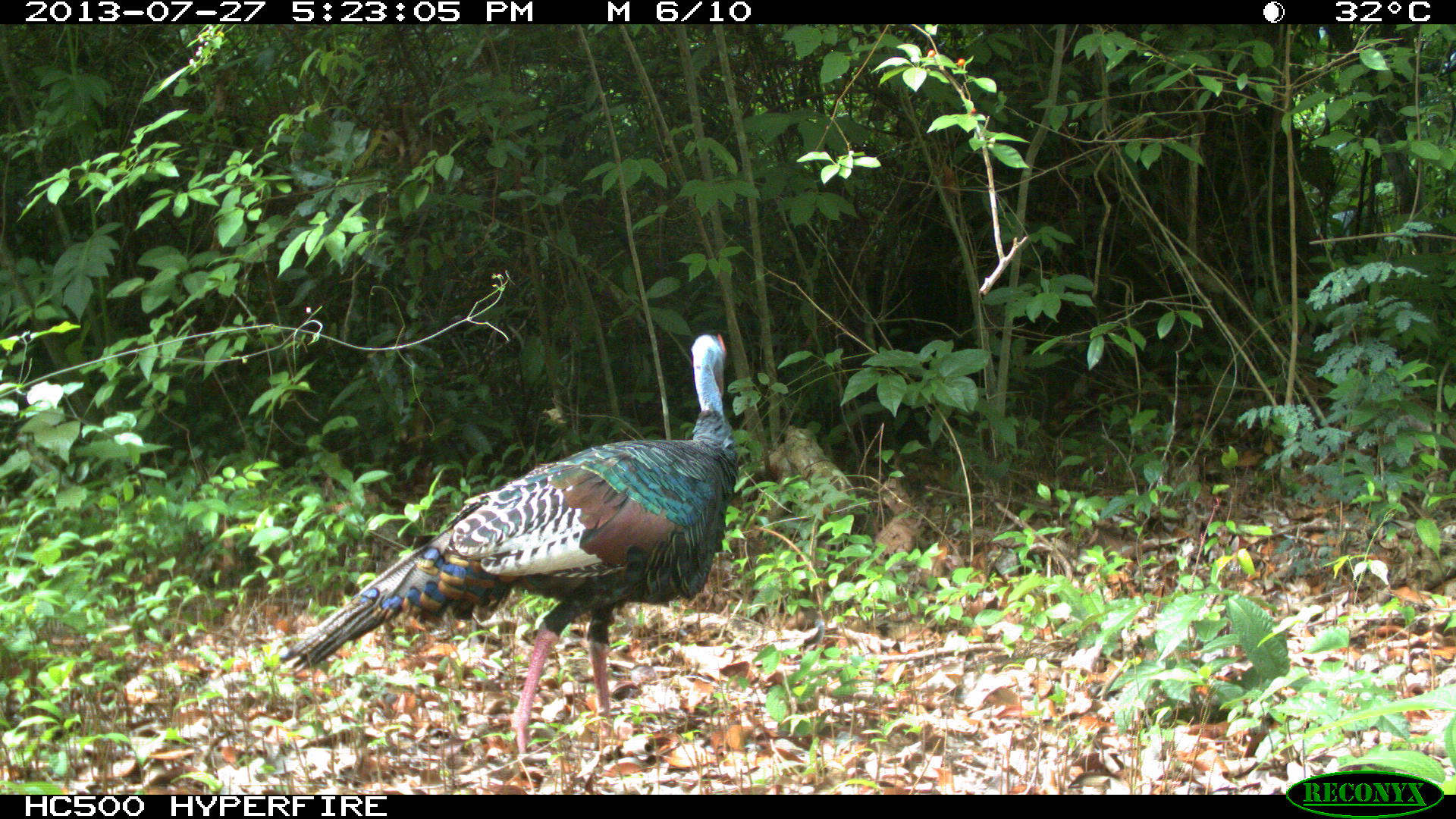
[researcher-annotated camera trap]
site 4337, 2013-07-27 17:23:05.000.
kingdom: Animalia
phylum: Chordata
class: Aves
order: Galliformes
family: Phasianidae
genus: Meleagris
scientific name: Meleagris ocellata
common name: ocellated turkey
Meleagris ocellata (ocellated turkey), count 1.